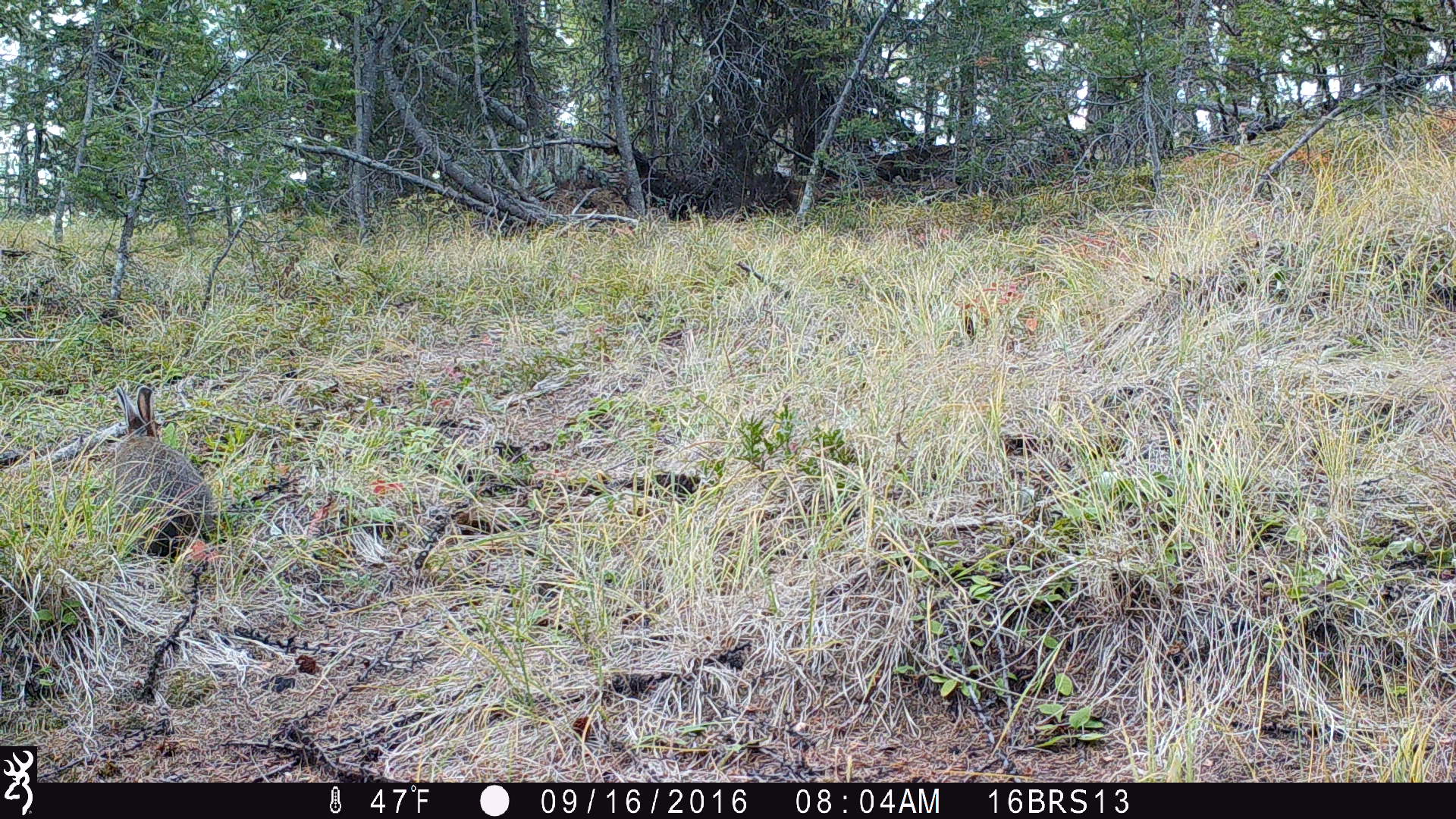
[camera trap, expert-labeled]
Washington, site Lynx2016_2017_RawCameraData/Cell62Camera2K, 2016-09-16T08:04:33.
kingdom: Animalia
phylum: Chordata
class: Mammalia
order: Lagomorpha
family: Leporidae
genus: Lepus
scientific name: Lepus americanus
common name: snowshoe hare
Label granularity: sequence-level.